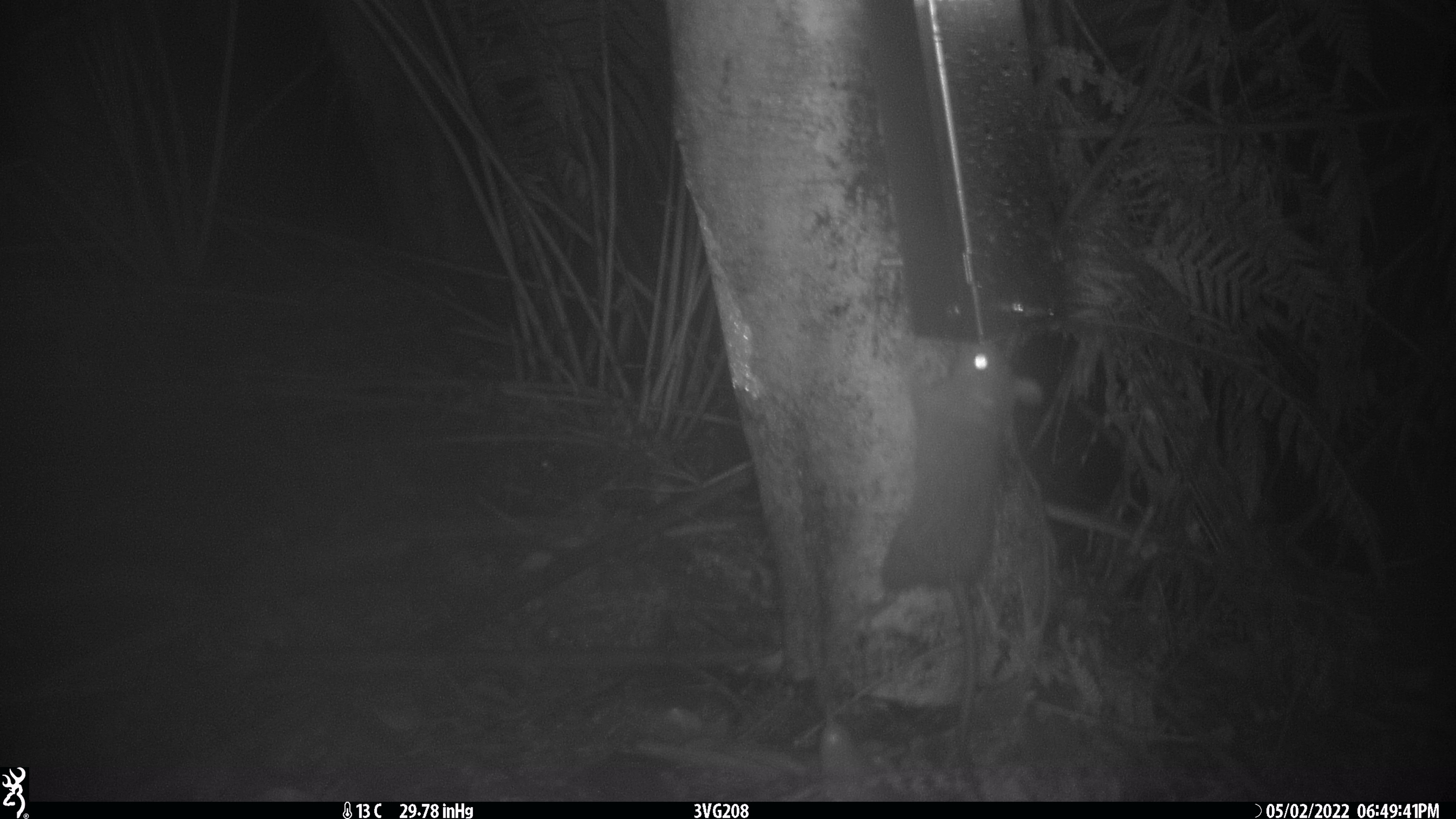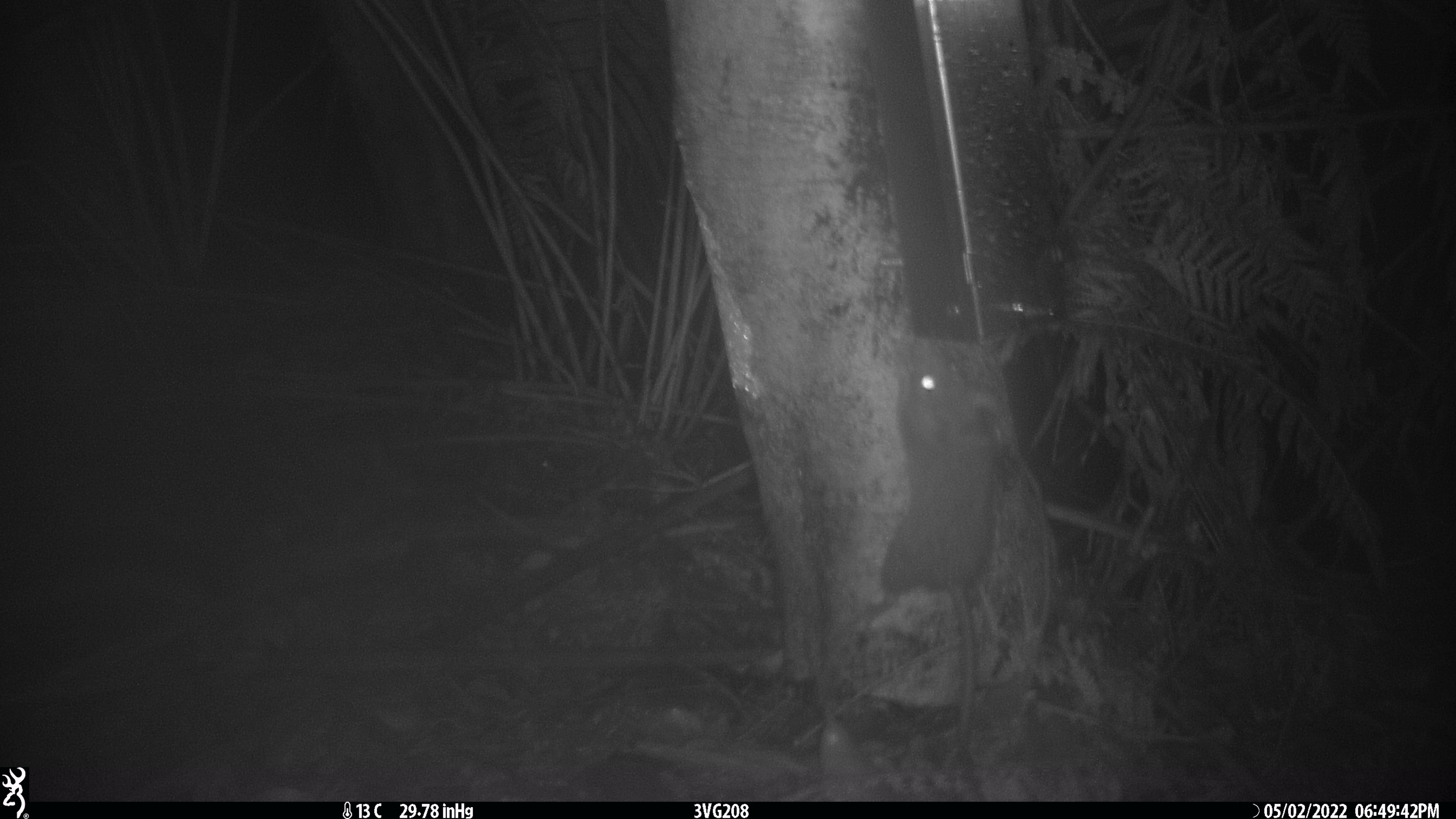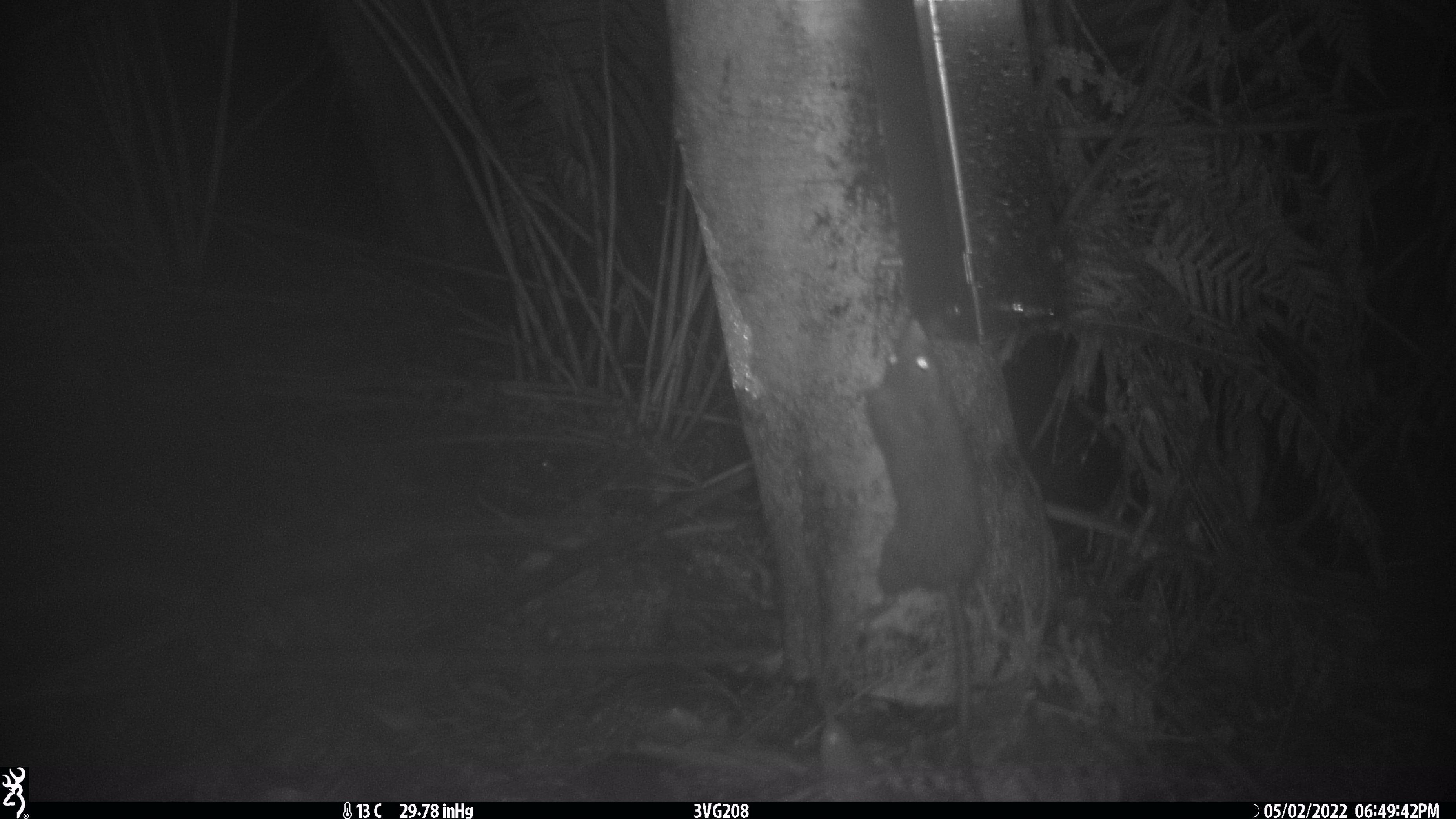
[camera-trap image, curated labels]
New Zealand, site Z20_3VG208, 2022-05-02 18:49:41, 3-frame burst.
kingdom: Animalia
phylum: Chordata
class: Mammalia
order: Rodentia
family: Muridae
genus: Rattus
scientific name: Rattus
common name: rat